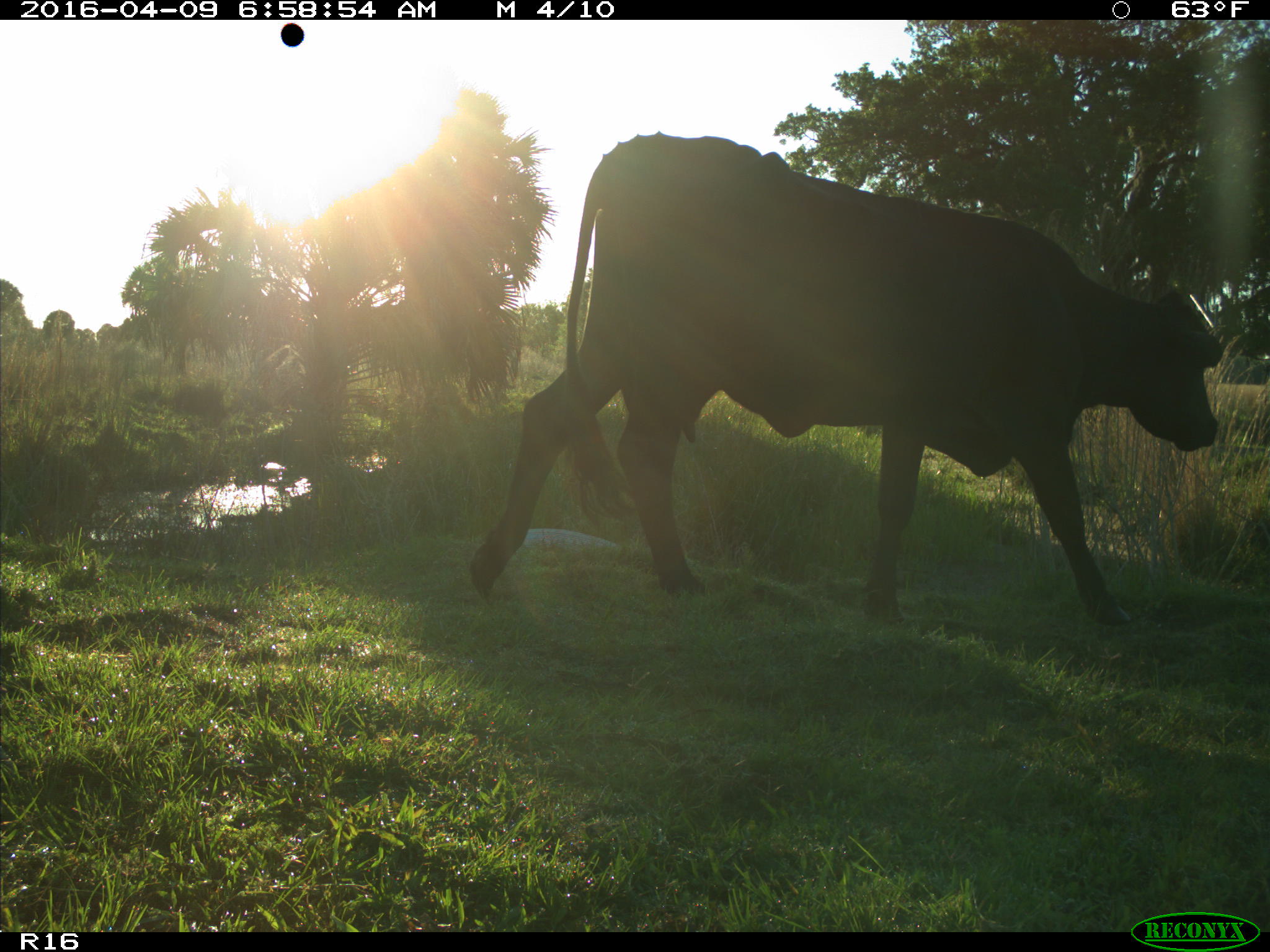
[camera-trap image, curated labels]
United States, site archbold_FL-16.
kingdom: Animalia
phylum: Chordata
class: Mammalia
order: Artiodactyla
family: Bovidae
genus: Bos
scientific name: Bos taurus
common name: domestic cow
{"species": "Bos taurus (domestic cow)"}